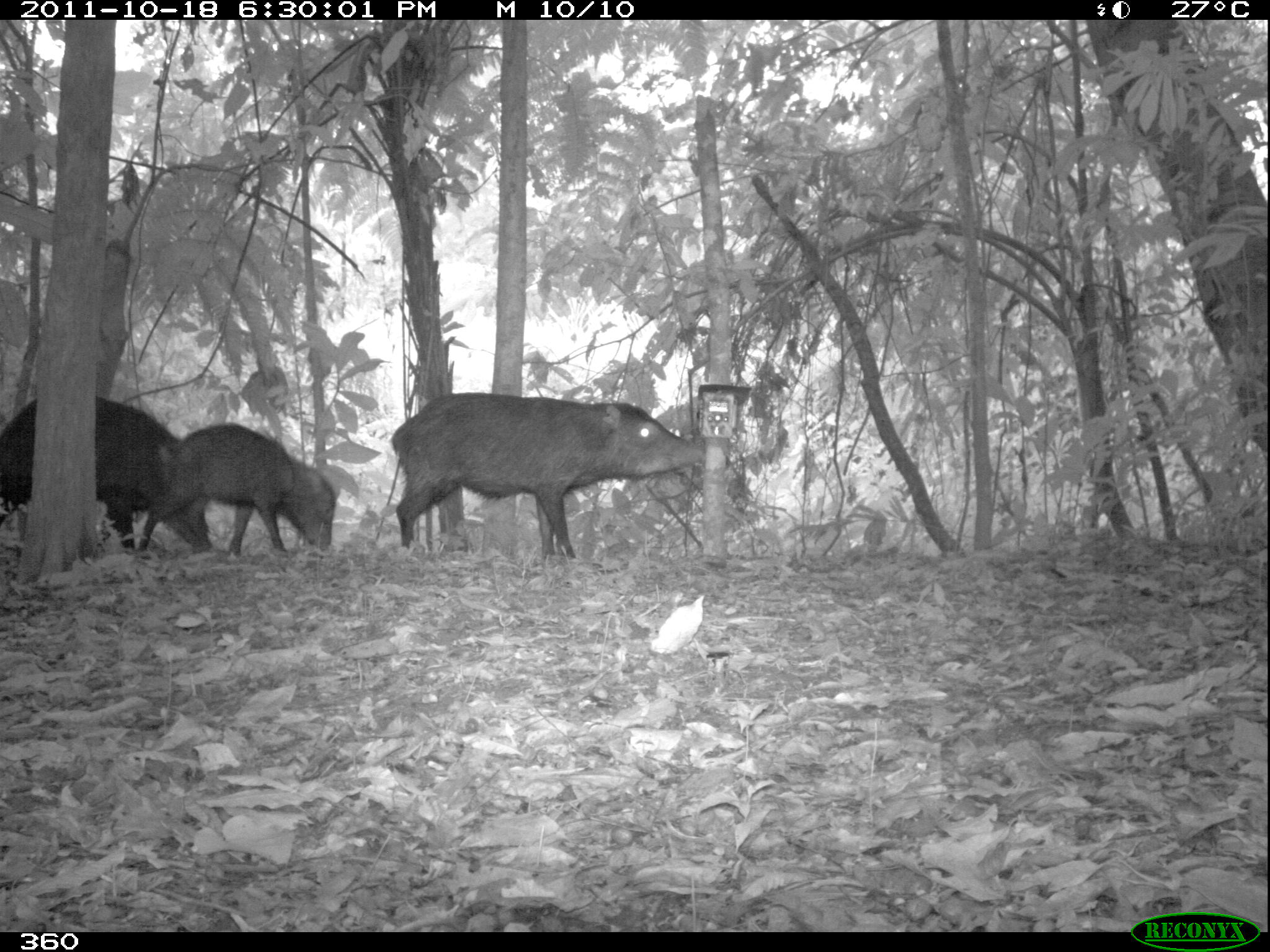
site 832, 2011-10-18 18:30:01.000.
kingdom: Animalia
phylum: Chordata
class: Mammalia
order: Artiodactyla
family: Tayassuidae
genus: Tayassu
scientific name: Tayassu pecari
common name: white-lipped peccary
Tayassu pecari (white-lipped peccary).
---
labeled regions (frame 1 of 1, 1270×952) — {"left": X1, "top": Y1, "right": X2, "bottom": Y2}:
tayassu pecari: {"left": 386, "top": 390, "right": 704, "bottom": 560}; {"left": 0, "top": 389, "right": 213, "bottom": 553}; {"left": 133, "top": 419, "right": 337, "bottom": 556}